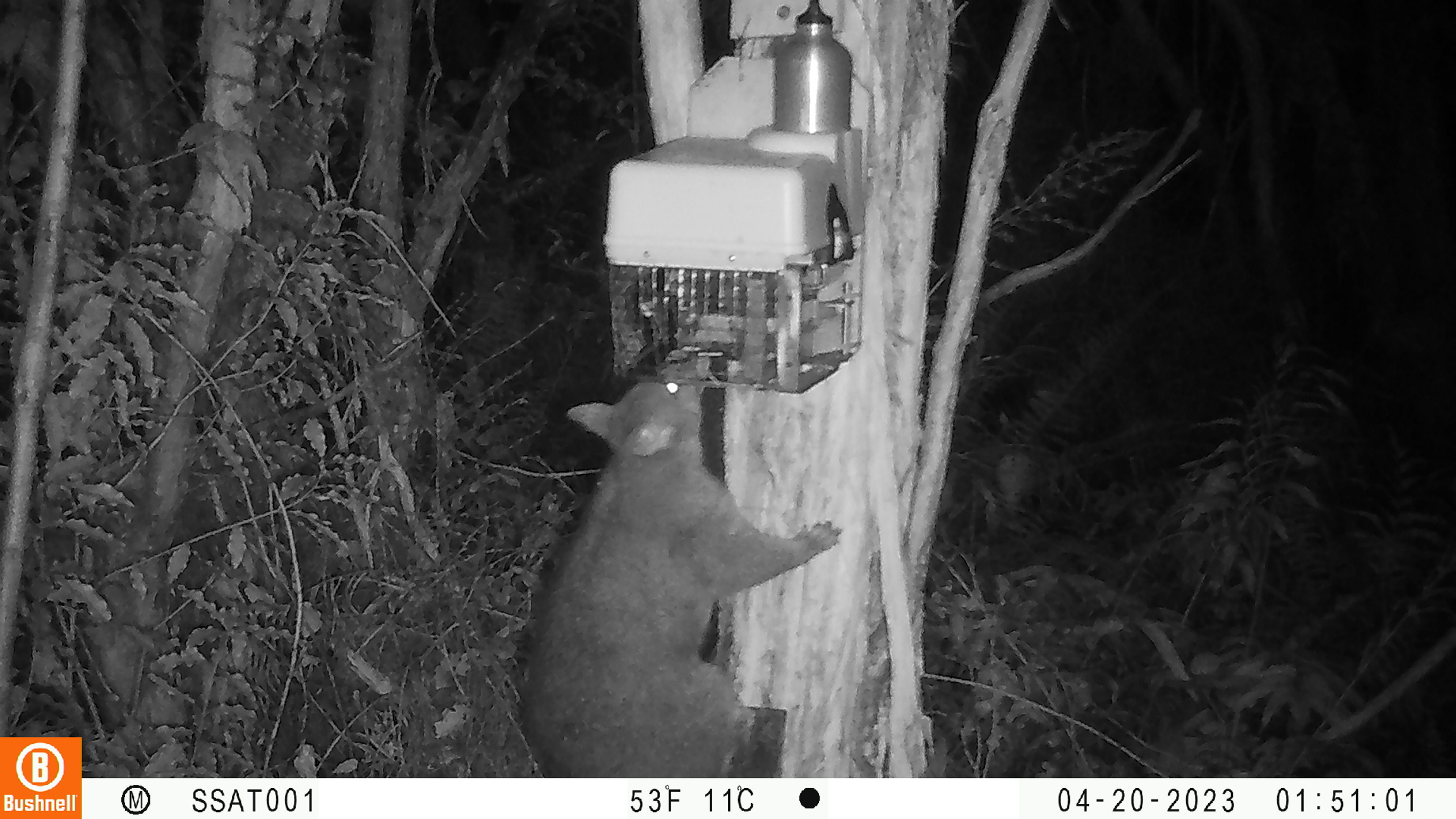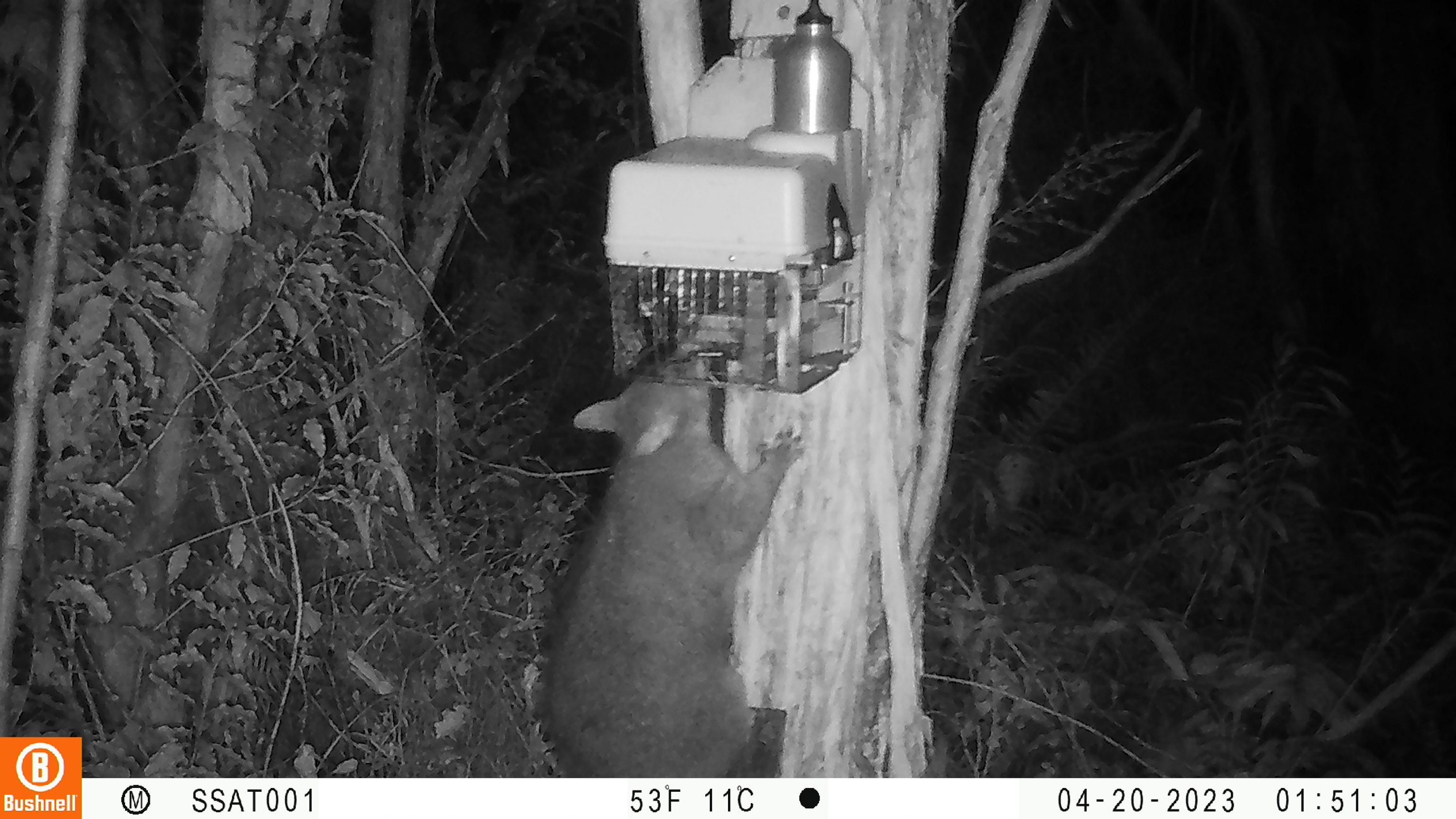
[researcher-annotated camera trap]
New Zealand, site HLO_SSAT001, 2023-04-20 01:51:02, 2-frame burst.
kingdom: Animalia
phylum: Chordata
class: Mammalia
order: Diprotodontia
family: Phalangeridae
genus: Trichosurus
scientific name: Trichosurus vulpecula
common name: common brushtail possum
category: possum